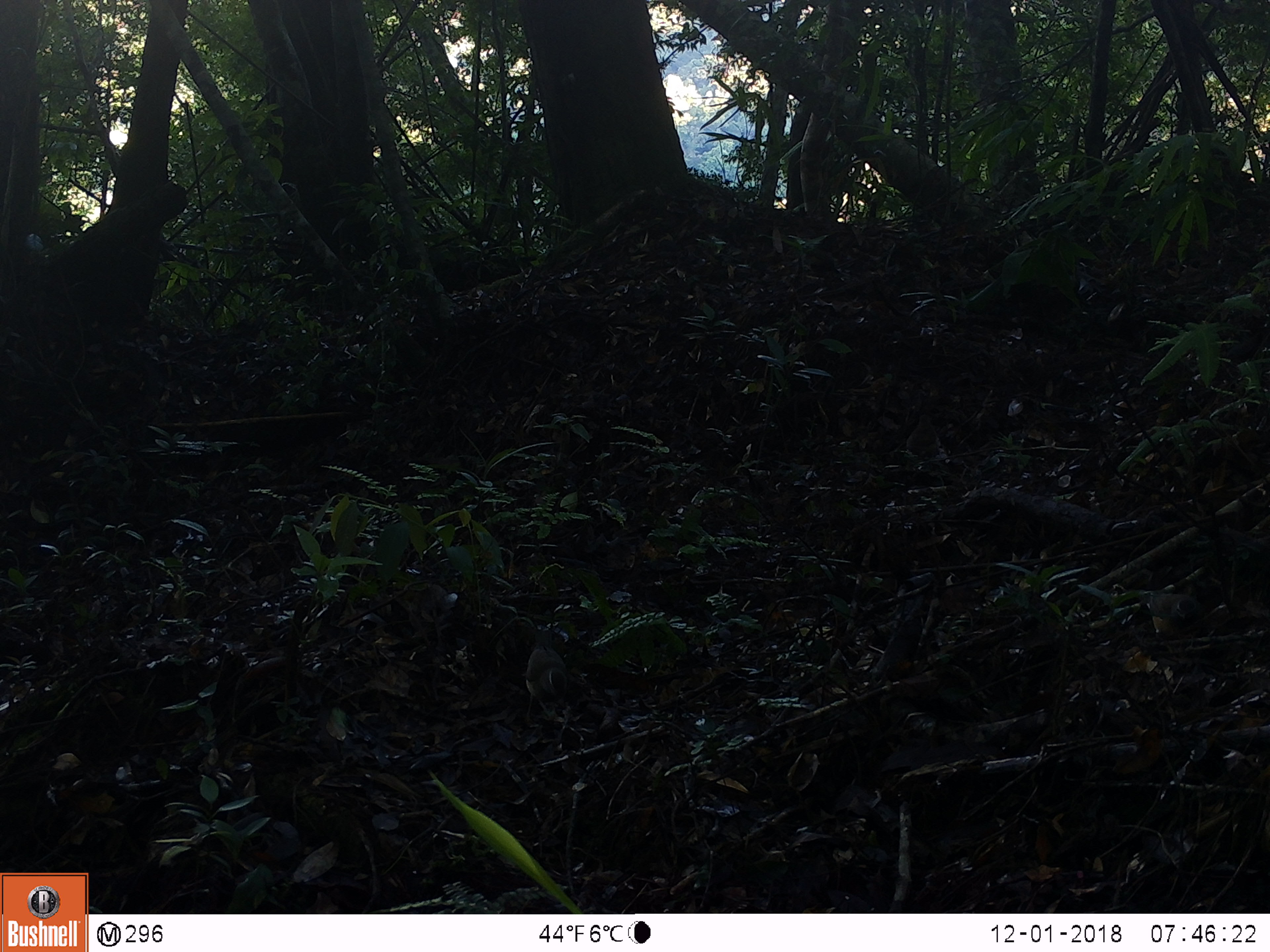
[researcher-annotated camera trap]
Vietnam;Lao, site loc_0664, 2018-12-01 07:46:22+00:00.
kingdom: Animalia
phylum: Chordata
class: Aves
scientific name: Aves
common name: bird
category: unidentified bird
Unidentified bird (bird) (Aves). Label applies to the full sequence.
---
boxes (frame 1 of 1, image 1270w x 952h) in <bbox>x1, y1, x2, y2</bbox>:
unidentified bird: <bbox>526, 629, 568, 718</bbox>; <bbox>1145, 591, 1206, 637</bbox>; <bbox>906, 414, 940, 460</bbox>